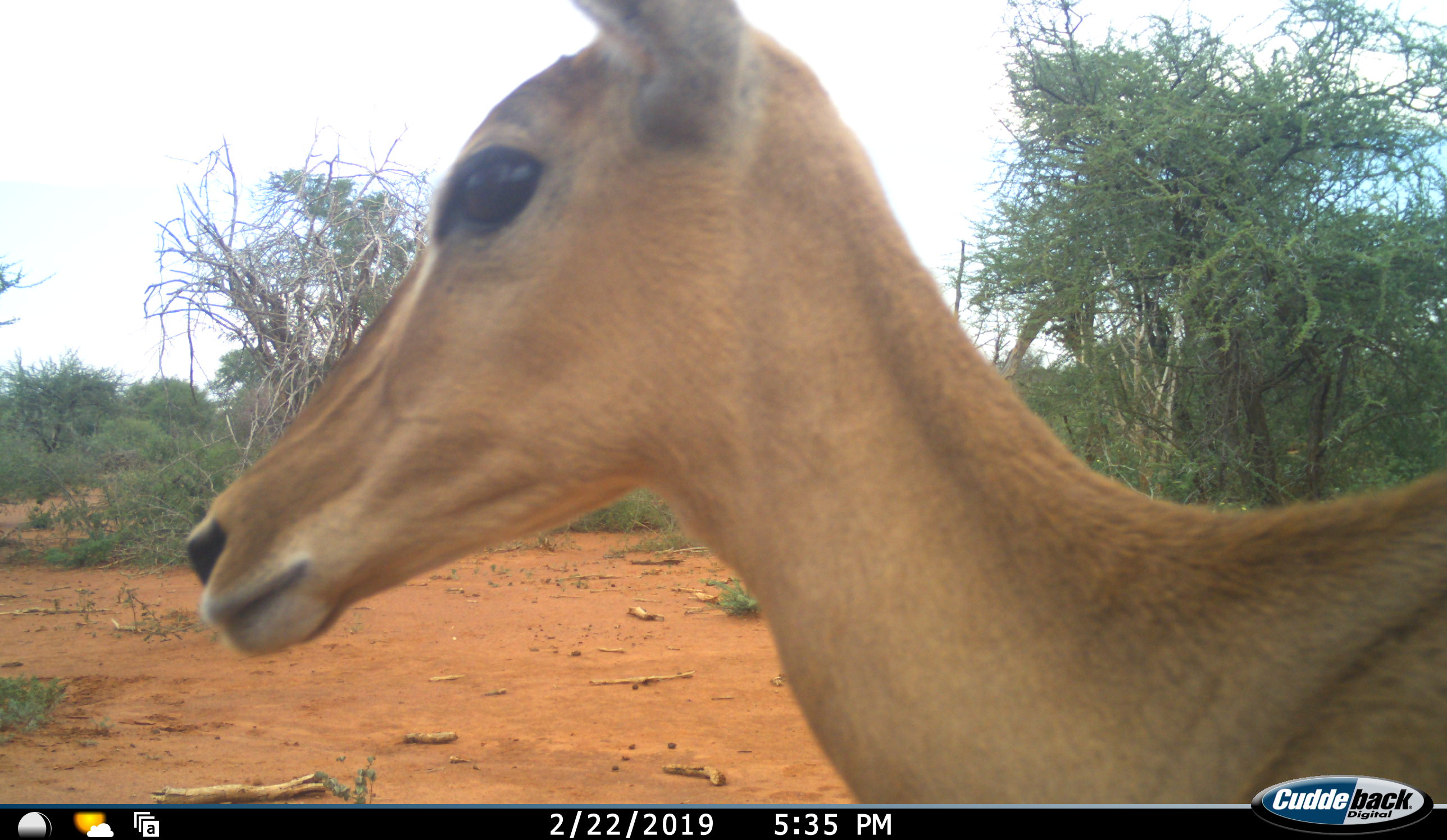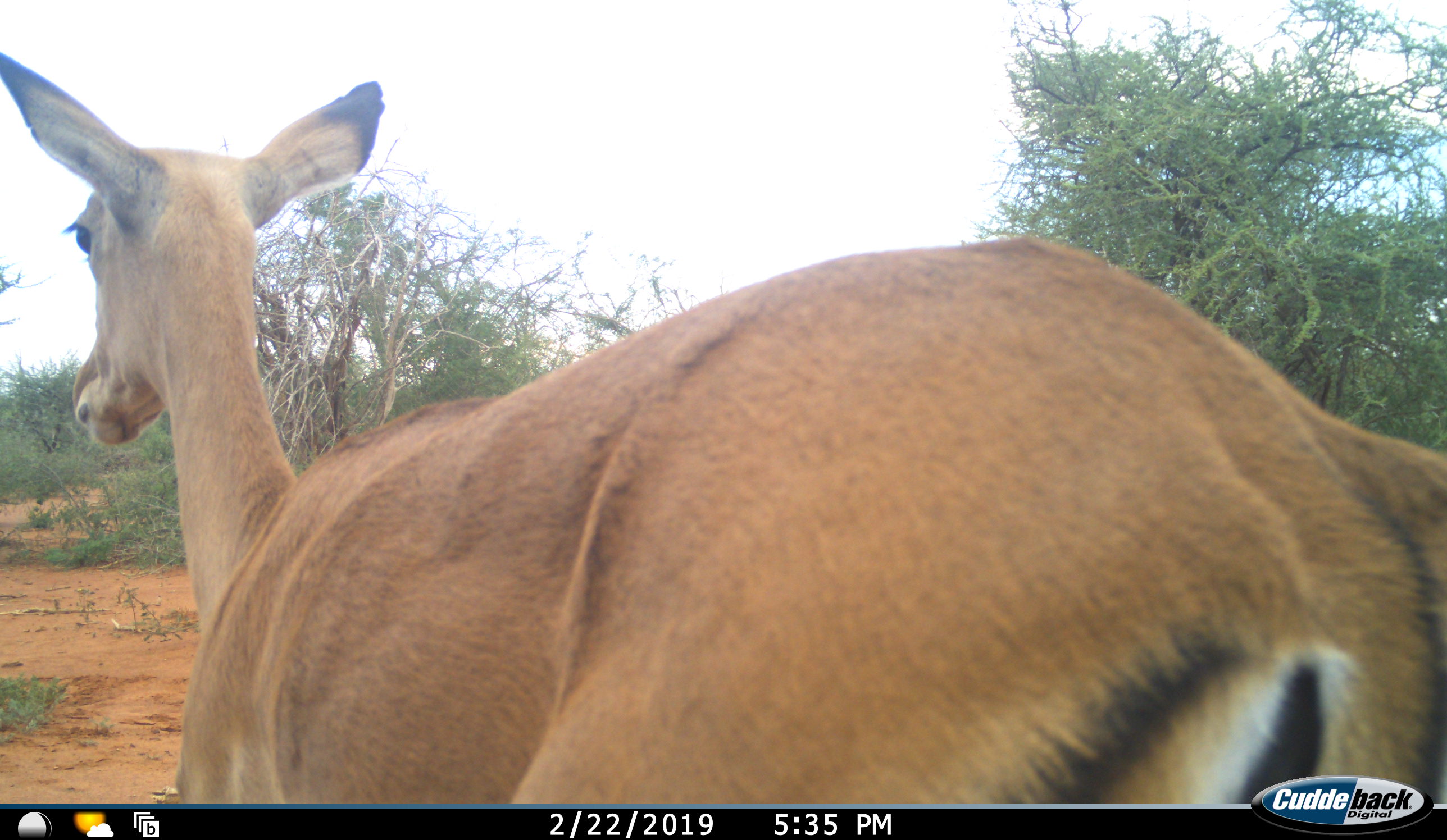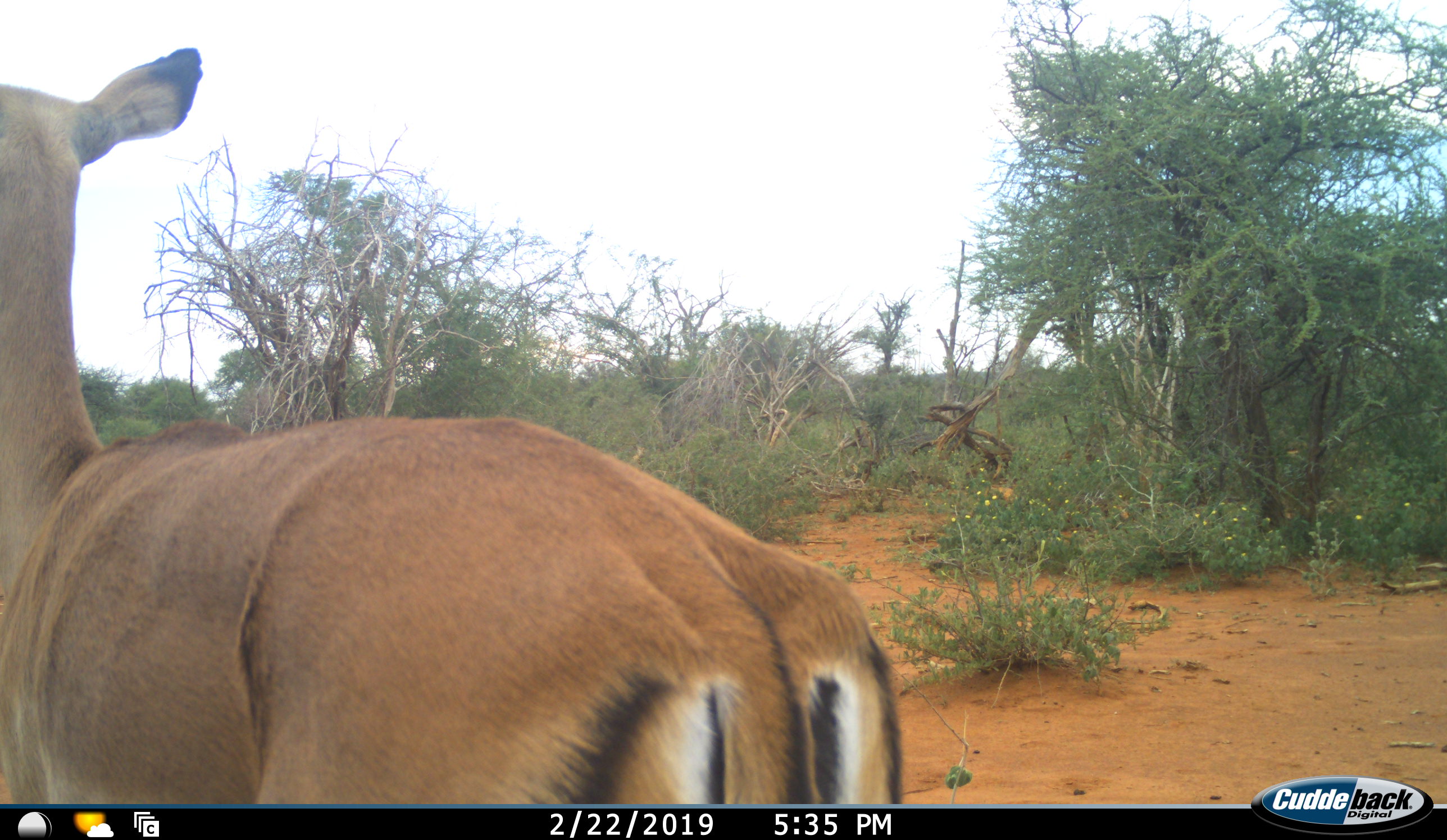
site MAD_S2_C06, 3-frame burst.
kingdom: Animalia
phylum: Chordata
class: Mammalia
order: Artiodactyla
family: Bovidae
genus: Aepyceros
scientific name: Aepyceros melampus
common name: impala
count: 1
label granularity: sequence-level